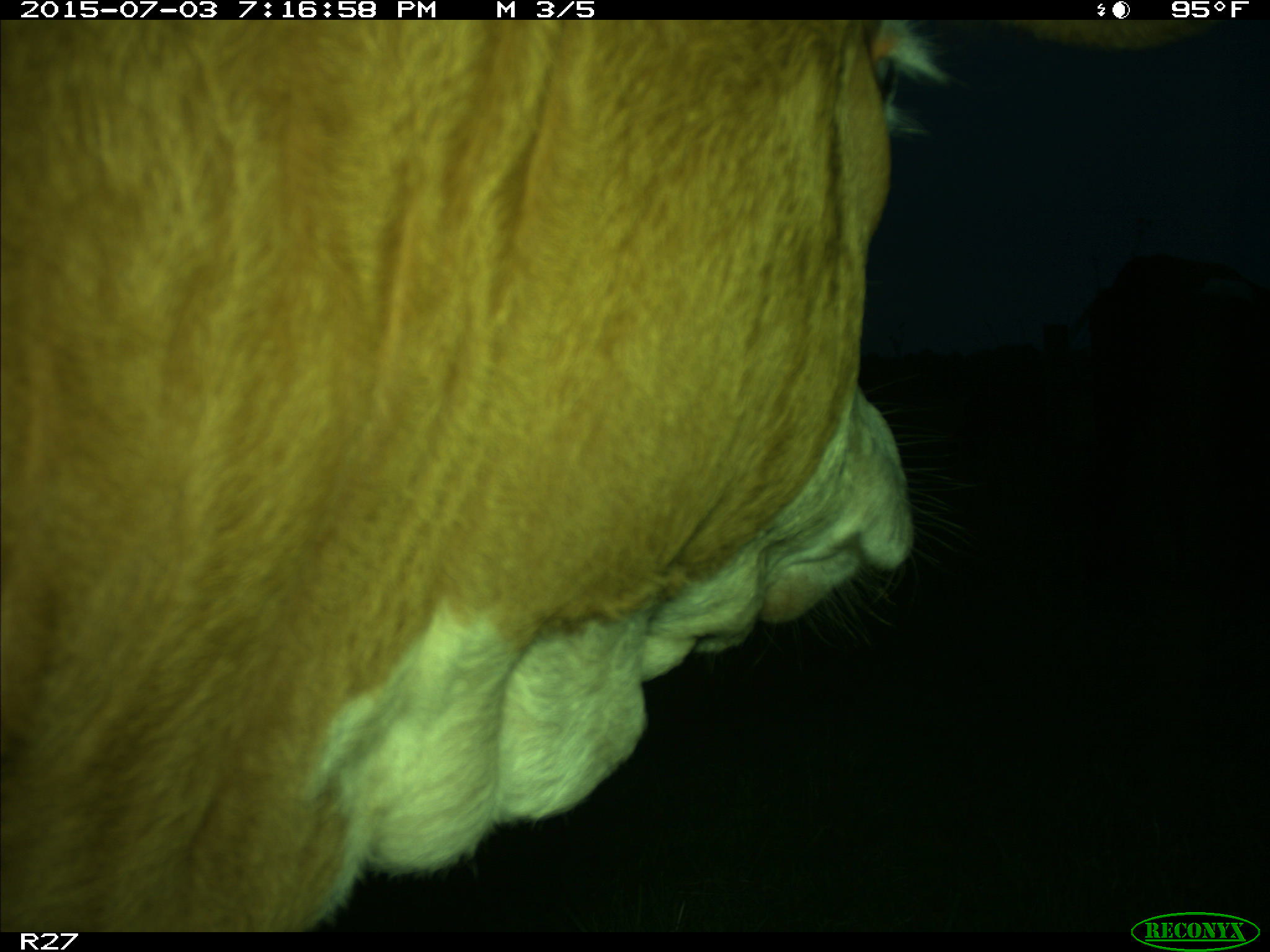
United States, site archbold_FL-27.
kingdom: Animalia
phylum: Chordata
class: Mammalia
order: Artiodactyla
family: Bovidae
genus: Bos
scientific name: Bos taurus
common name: domestic cow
Bos taurus (domestic cow).